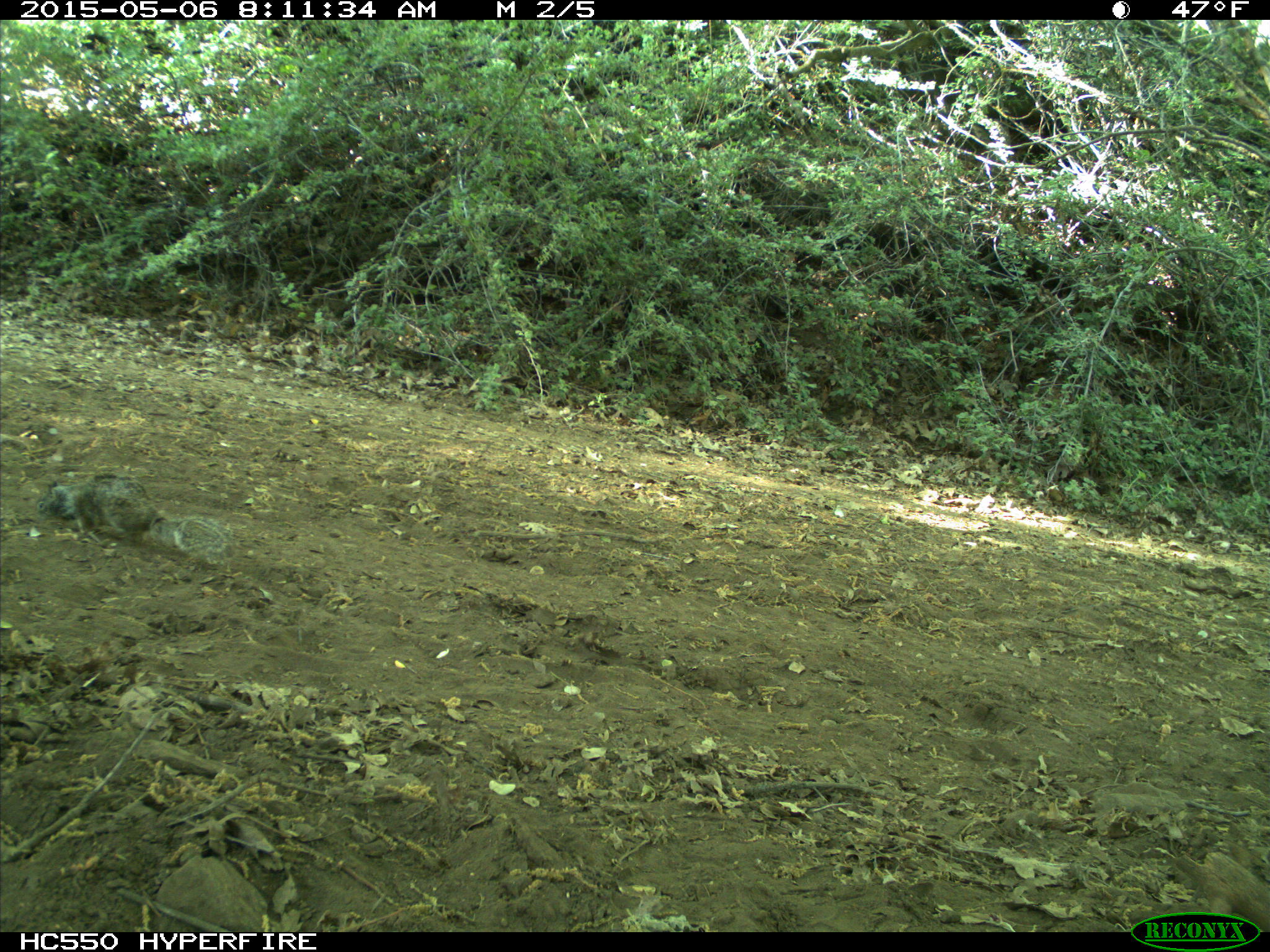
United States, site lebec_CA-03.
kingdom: Animalia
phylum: Chordata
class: Mammalia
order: Rodentia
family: Sciuridae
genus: Otospermophilus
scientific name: Otospermophilus beecheyi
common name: california ground squirrel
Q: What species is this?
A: Otospermophilus beecheyi (california ground squirrel).